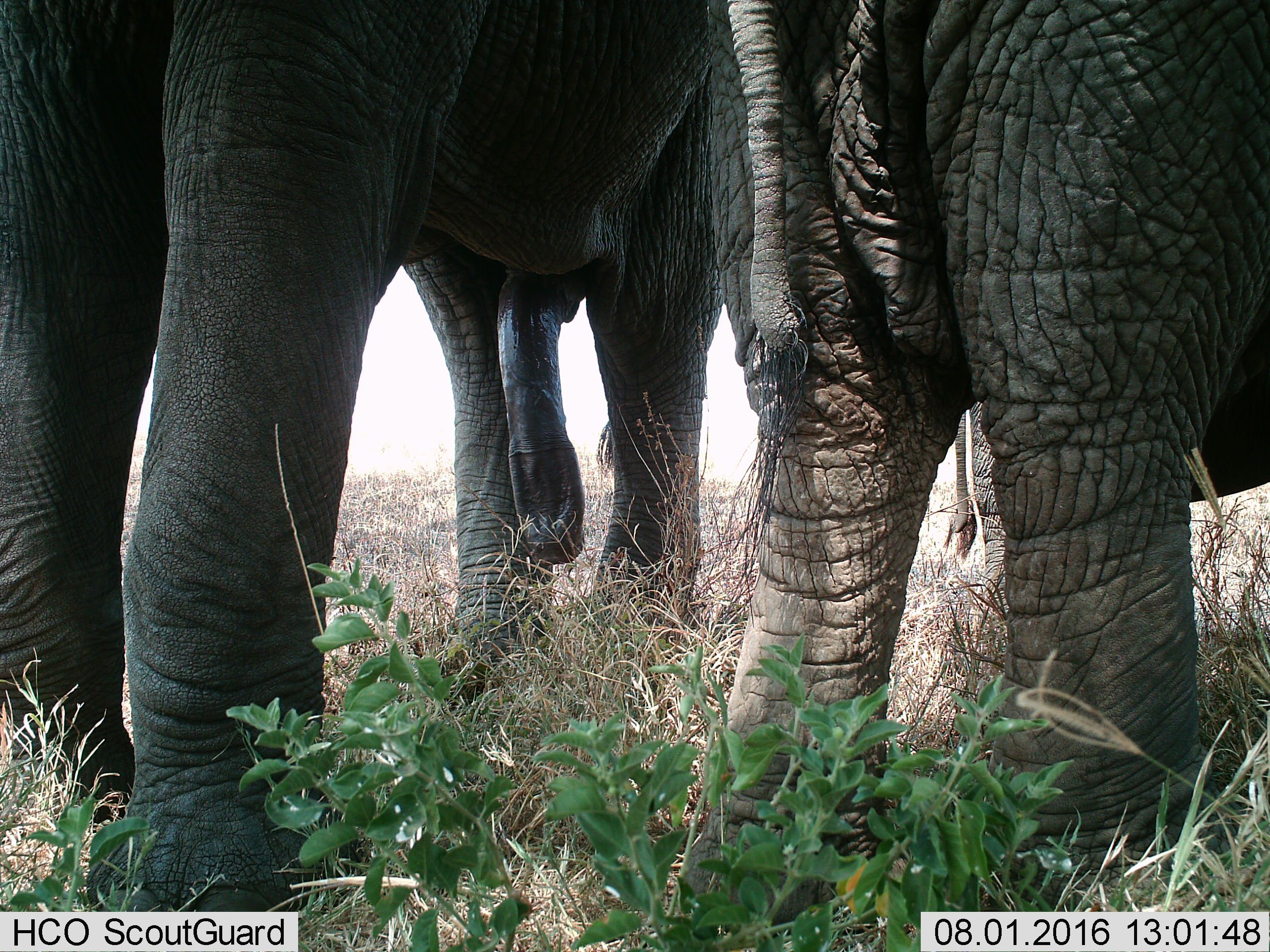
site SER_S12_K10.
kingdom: Animalia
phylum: Chordata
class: Mammalia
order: Proboscidea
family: Elephantidae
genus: Loxodonta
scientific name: Loxodonta africana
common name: african bush elephant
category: elephant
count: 2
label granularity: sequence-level